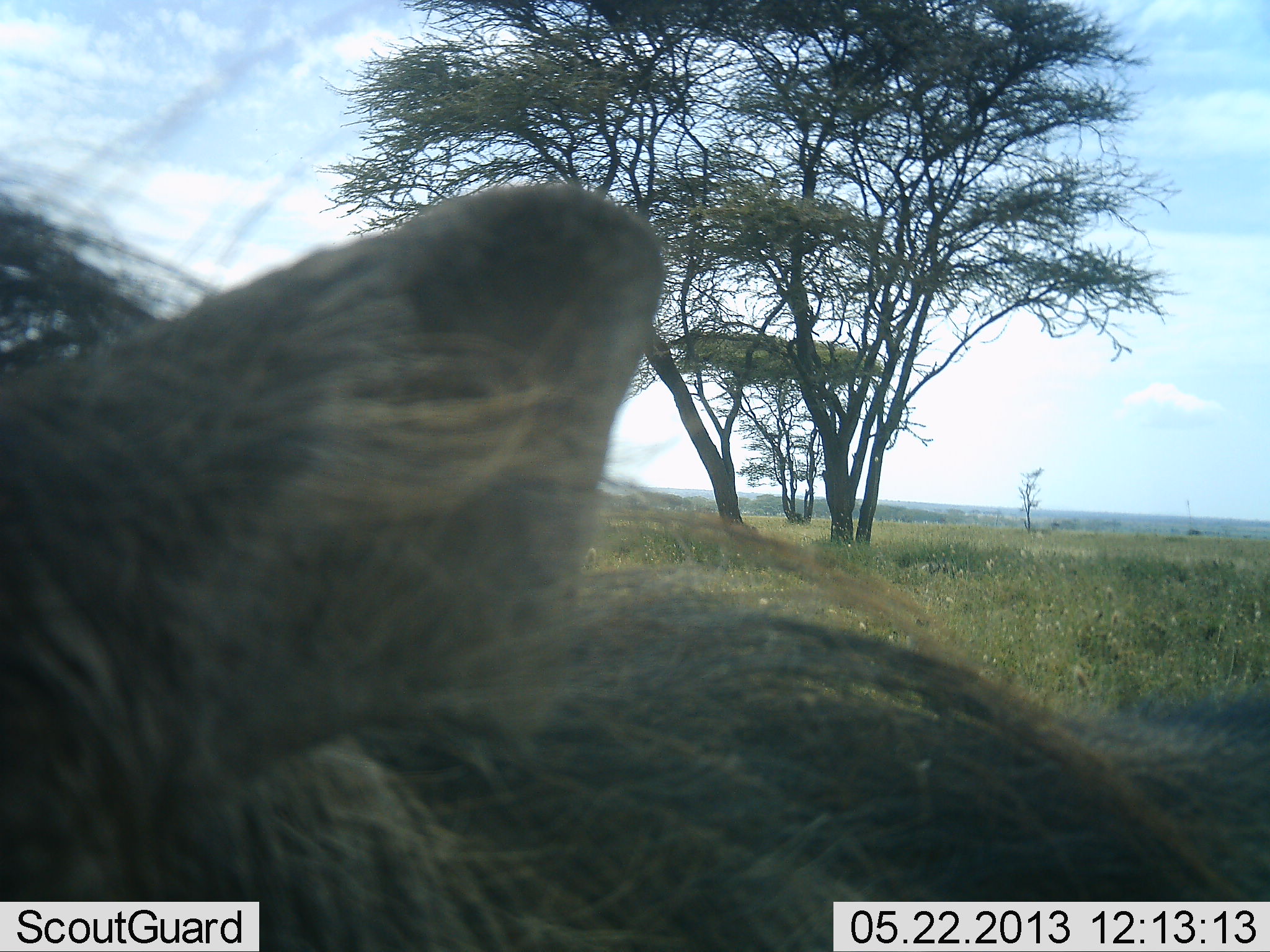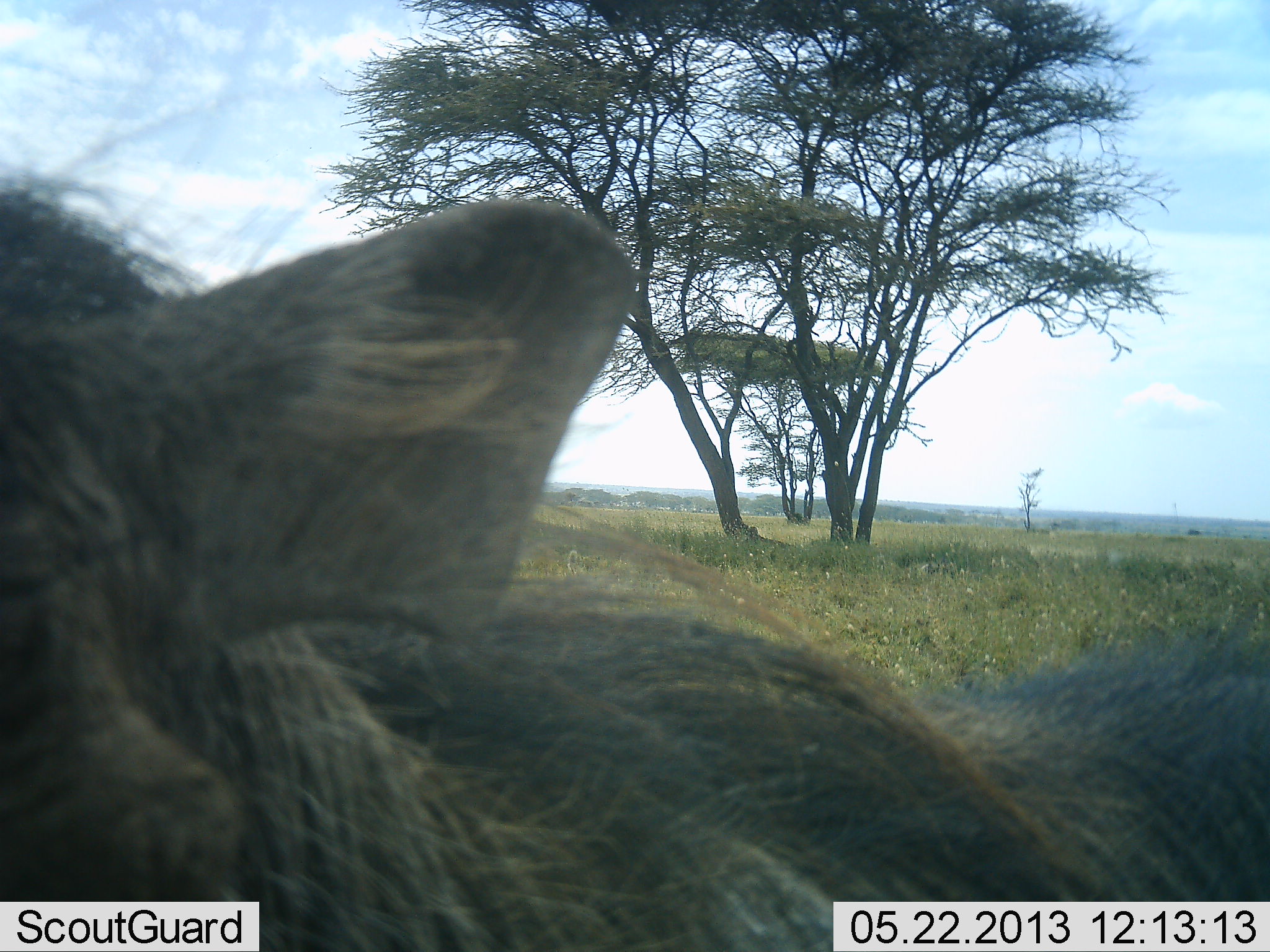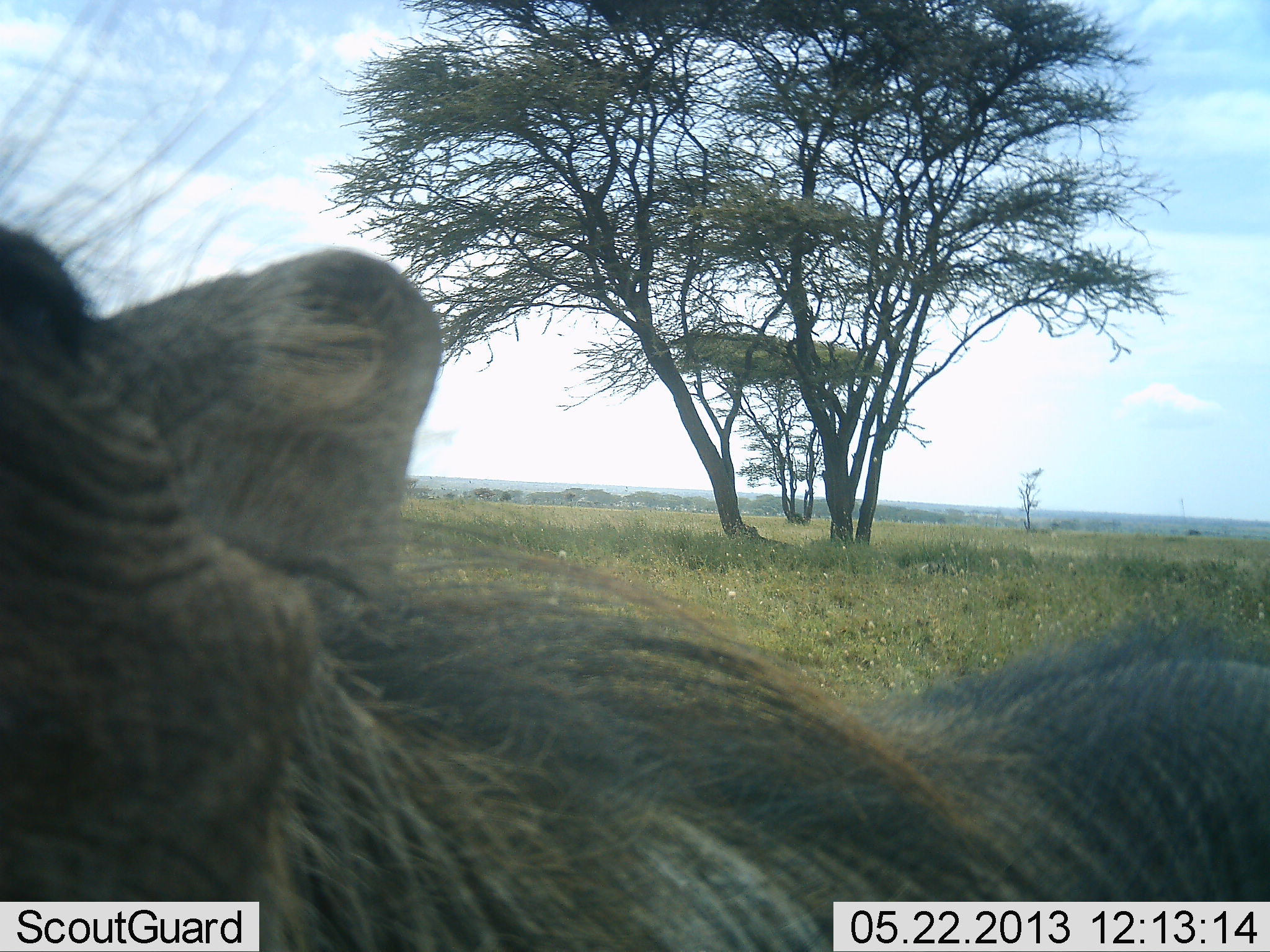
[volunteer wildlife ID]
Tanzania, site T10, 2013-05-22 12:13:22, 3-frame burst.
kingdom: Animalia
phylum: Chordata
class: Mammalia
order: Artiodactyla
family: Suidae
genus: Phacochoerus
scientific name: Phacochoerus africanus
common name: warthog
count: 1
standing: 100%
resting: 0%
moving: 0%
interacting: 0%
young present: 0%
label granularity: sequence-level